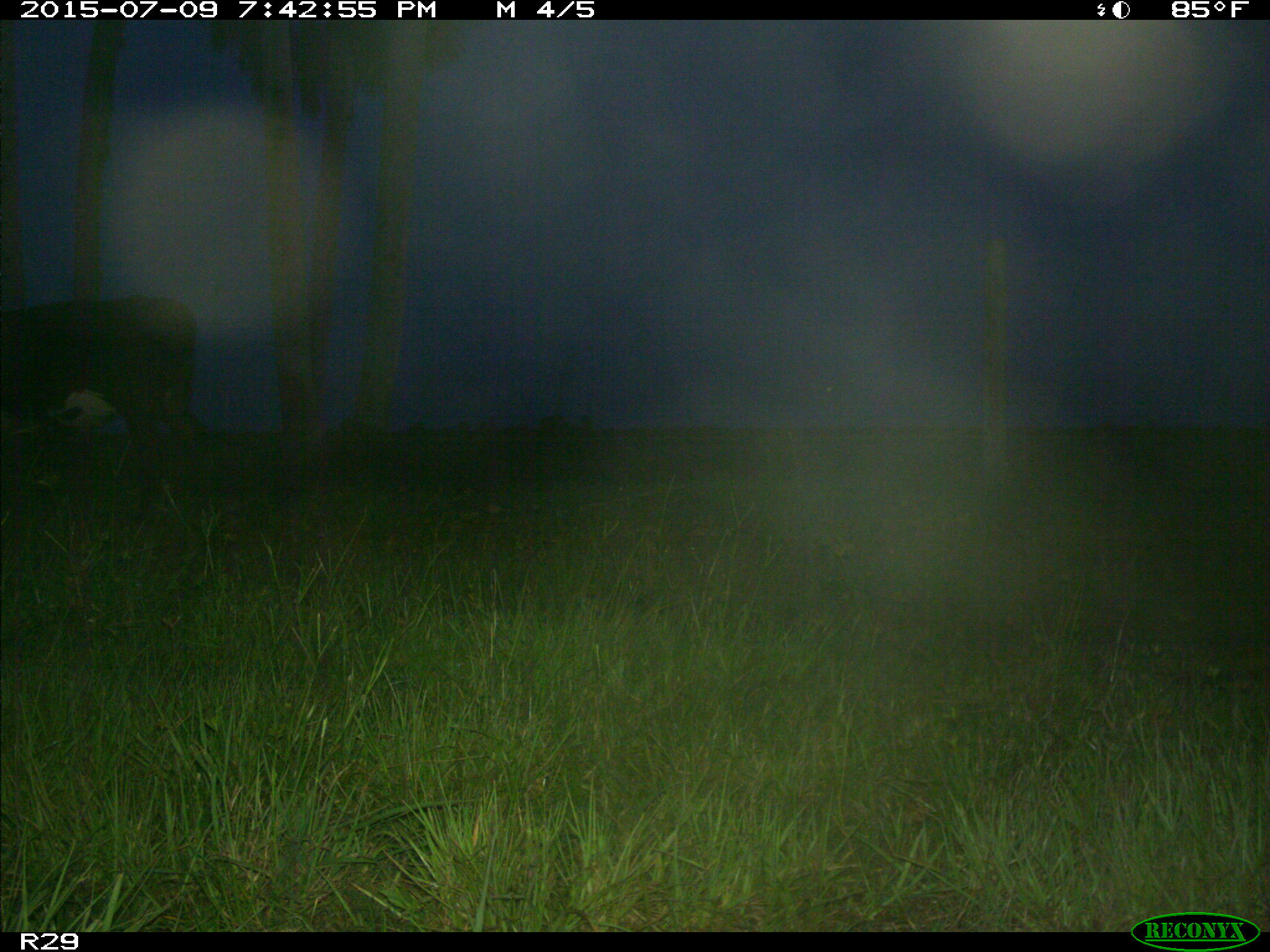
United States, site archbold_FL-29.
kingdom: Animalia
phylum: Chordata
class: Mammalia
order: Artiodactyla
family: Bovidae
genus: Bos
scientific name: Bos taurus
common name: domestic cow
Bos taurus (domestic cow).